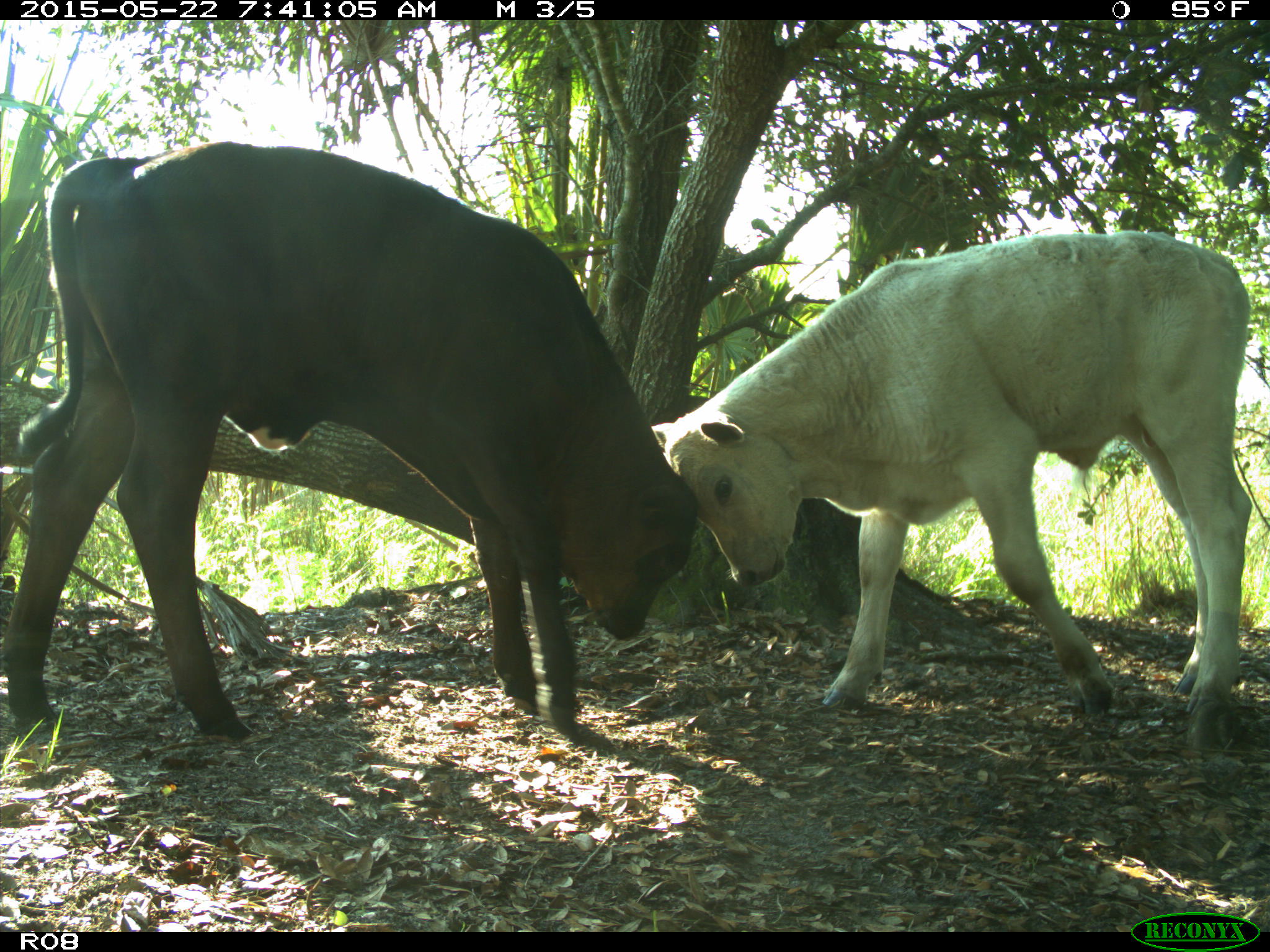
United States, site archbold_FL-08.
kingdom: Animalia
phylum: Chordata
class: Mammalia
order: Artiodactyla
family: Bovidae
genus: Bos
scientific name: Bos taurus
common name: domestic cow